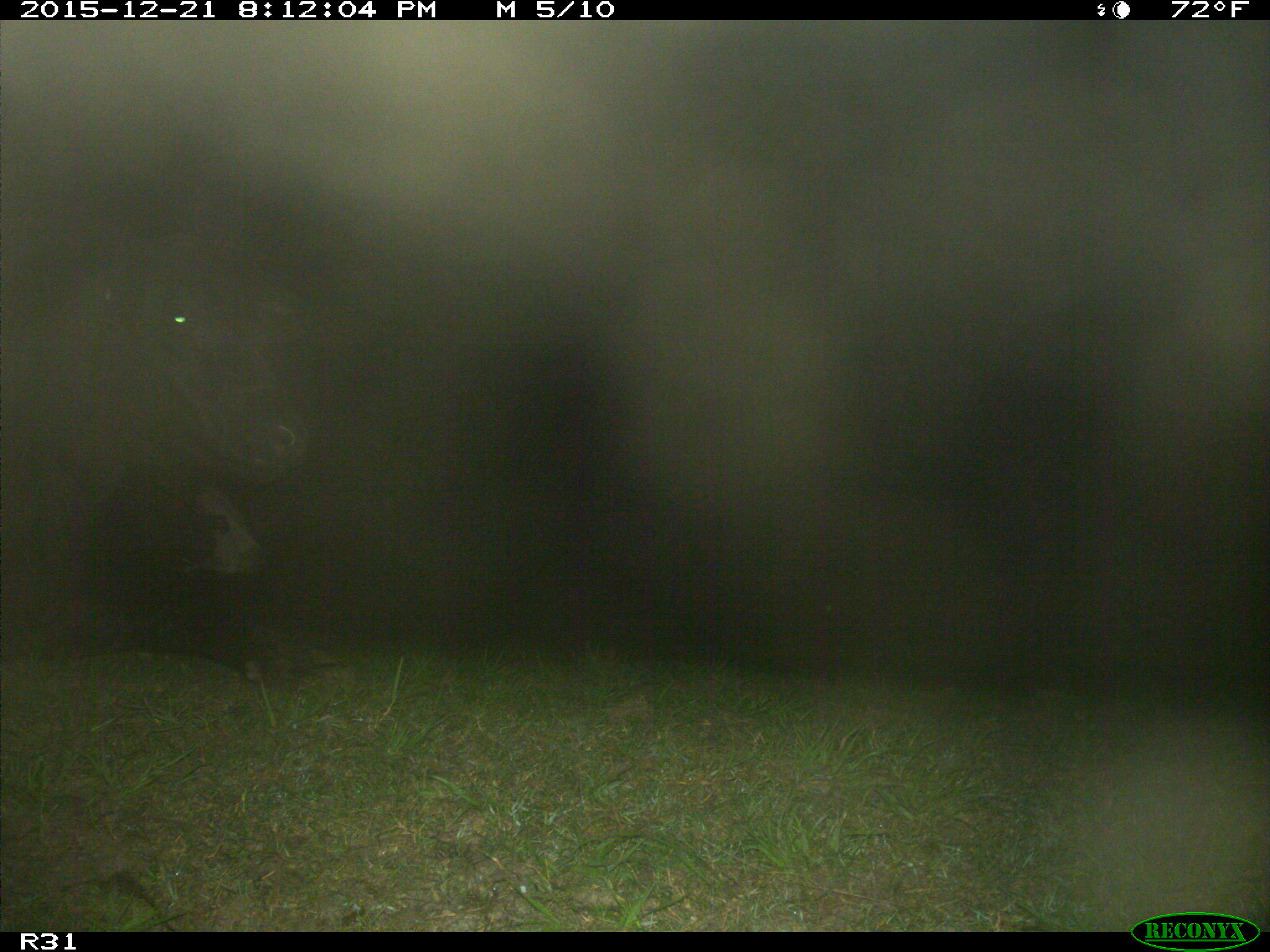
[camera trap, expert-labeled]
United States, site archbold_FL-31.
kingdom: Animalia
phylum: Chordata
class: Mammalia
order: Artiodactyla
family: Bovidae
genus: Bos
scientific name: Bos taurus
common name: domestic cow